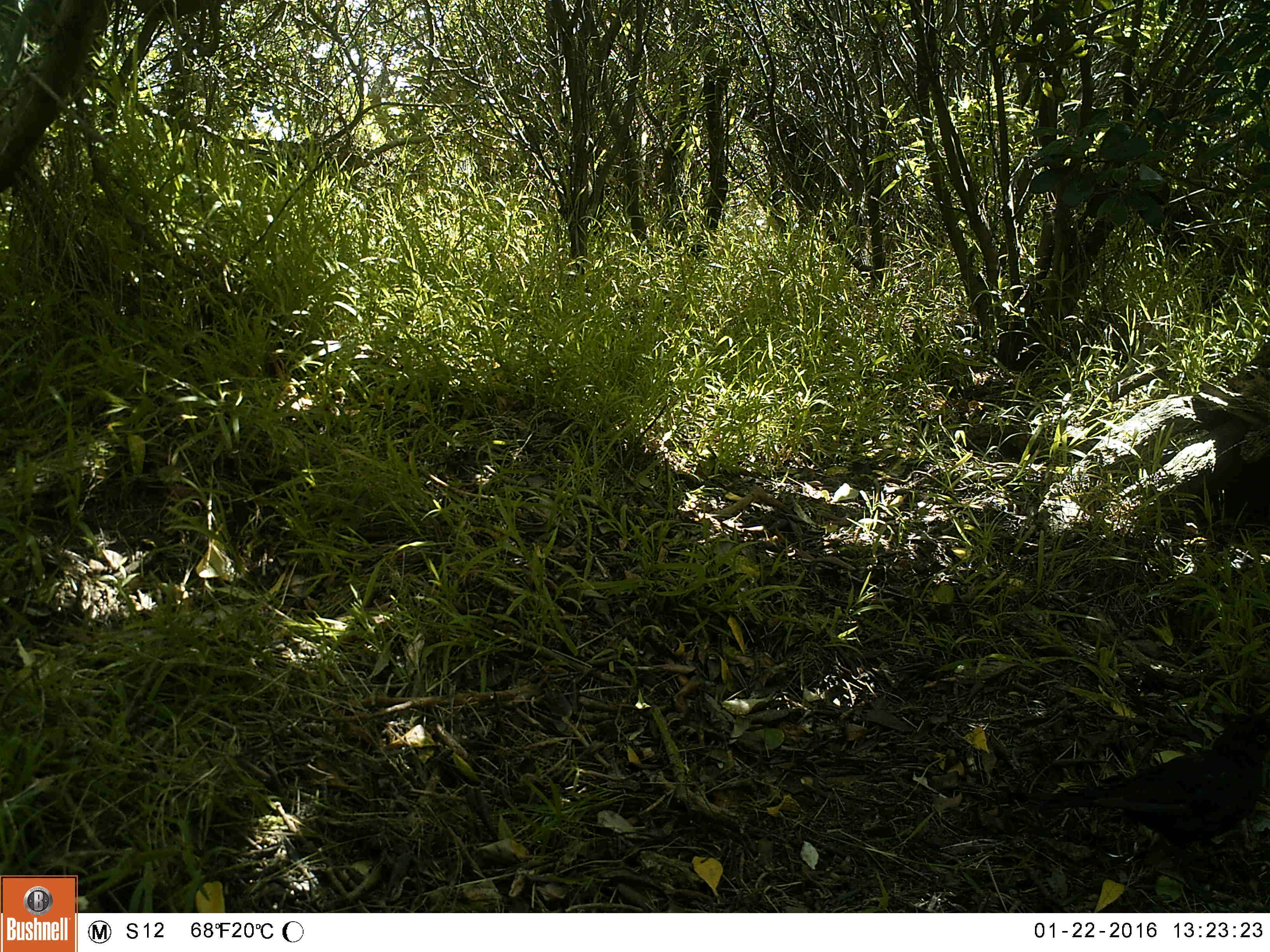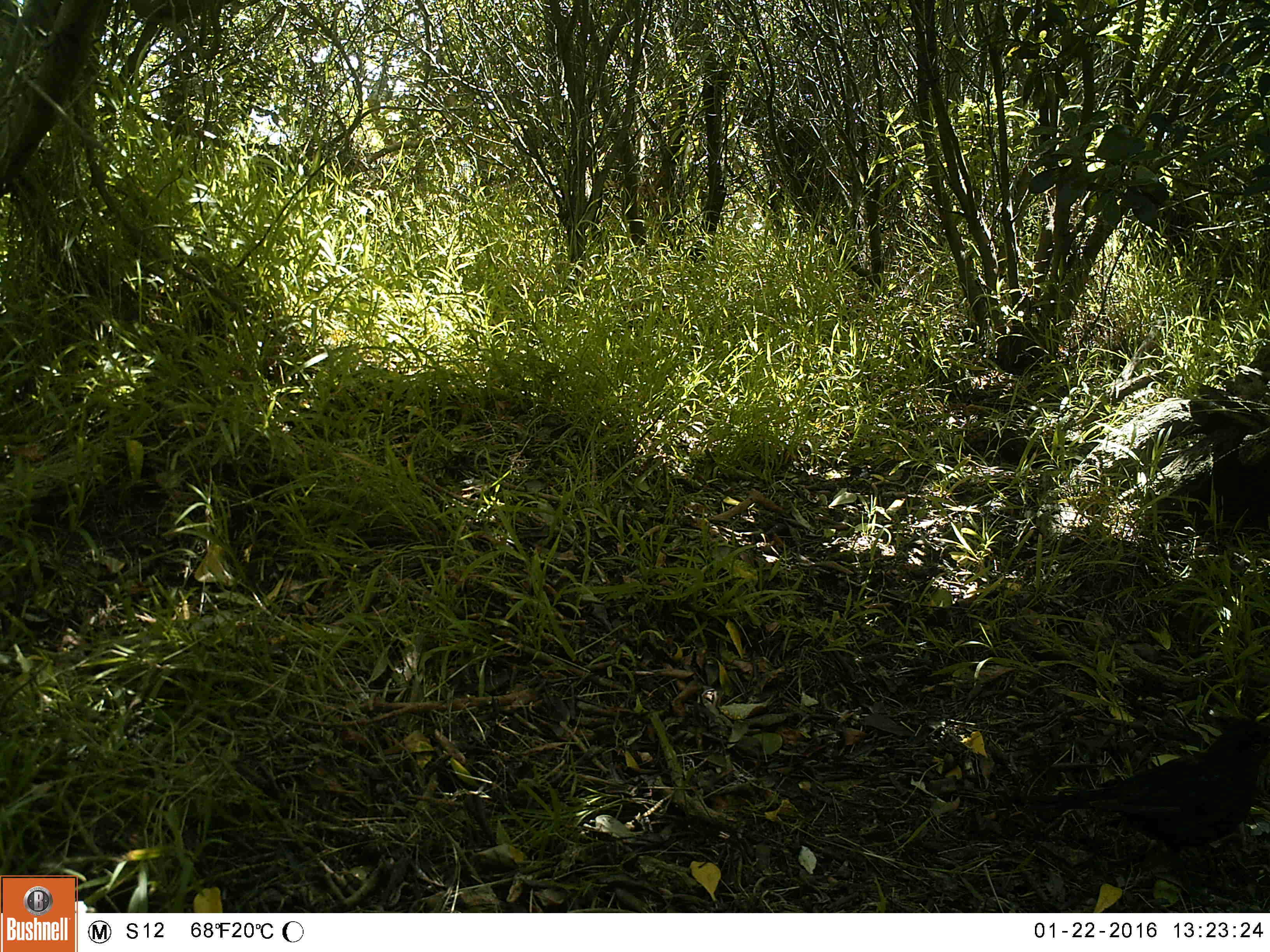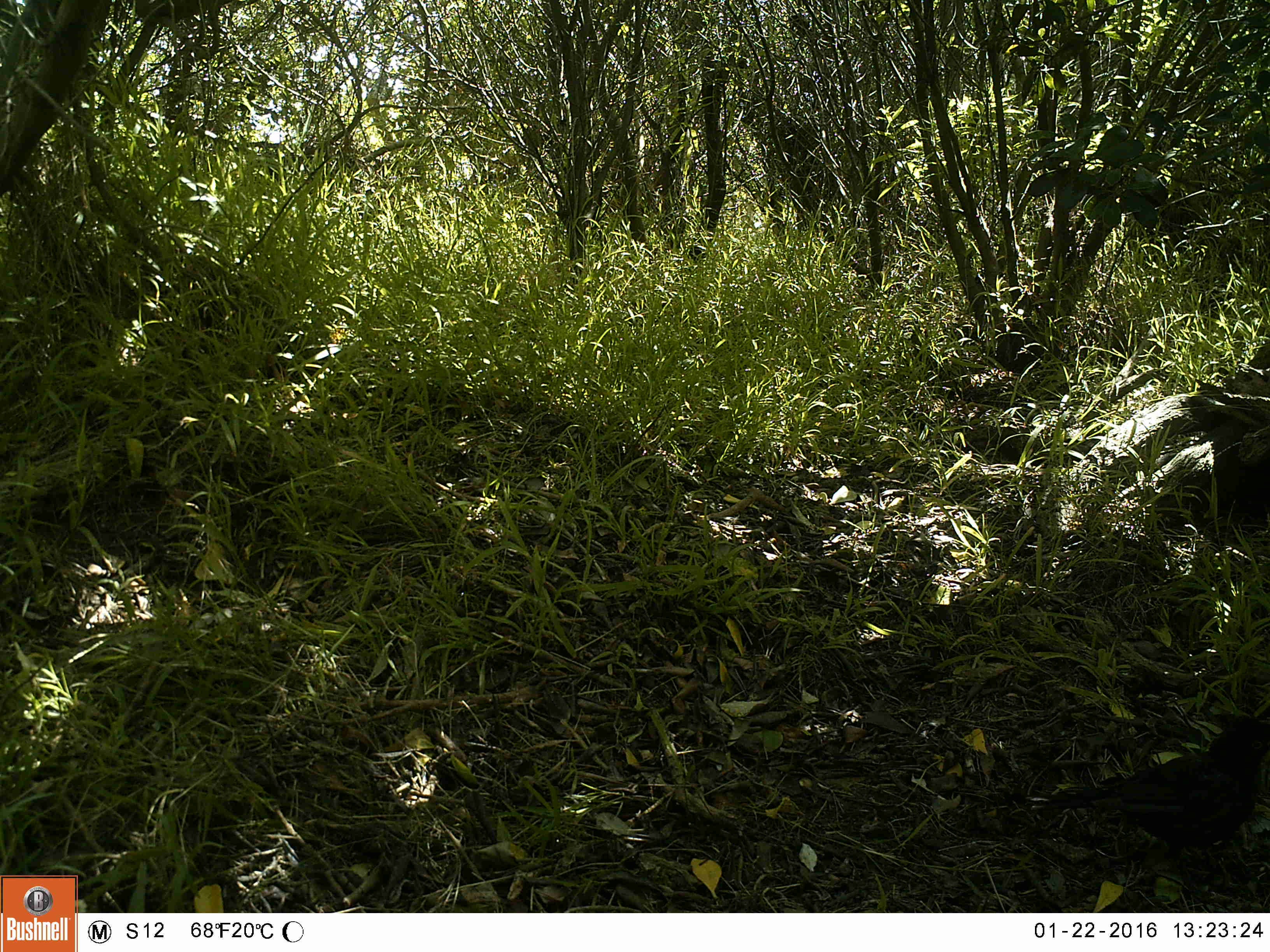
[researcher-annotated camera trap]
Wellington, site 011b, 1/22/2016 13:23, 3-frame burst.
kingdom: Animalia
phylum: Chordata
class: Aves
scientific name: Aves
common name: bird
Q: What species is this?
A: Bird (Aves).